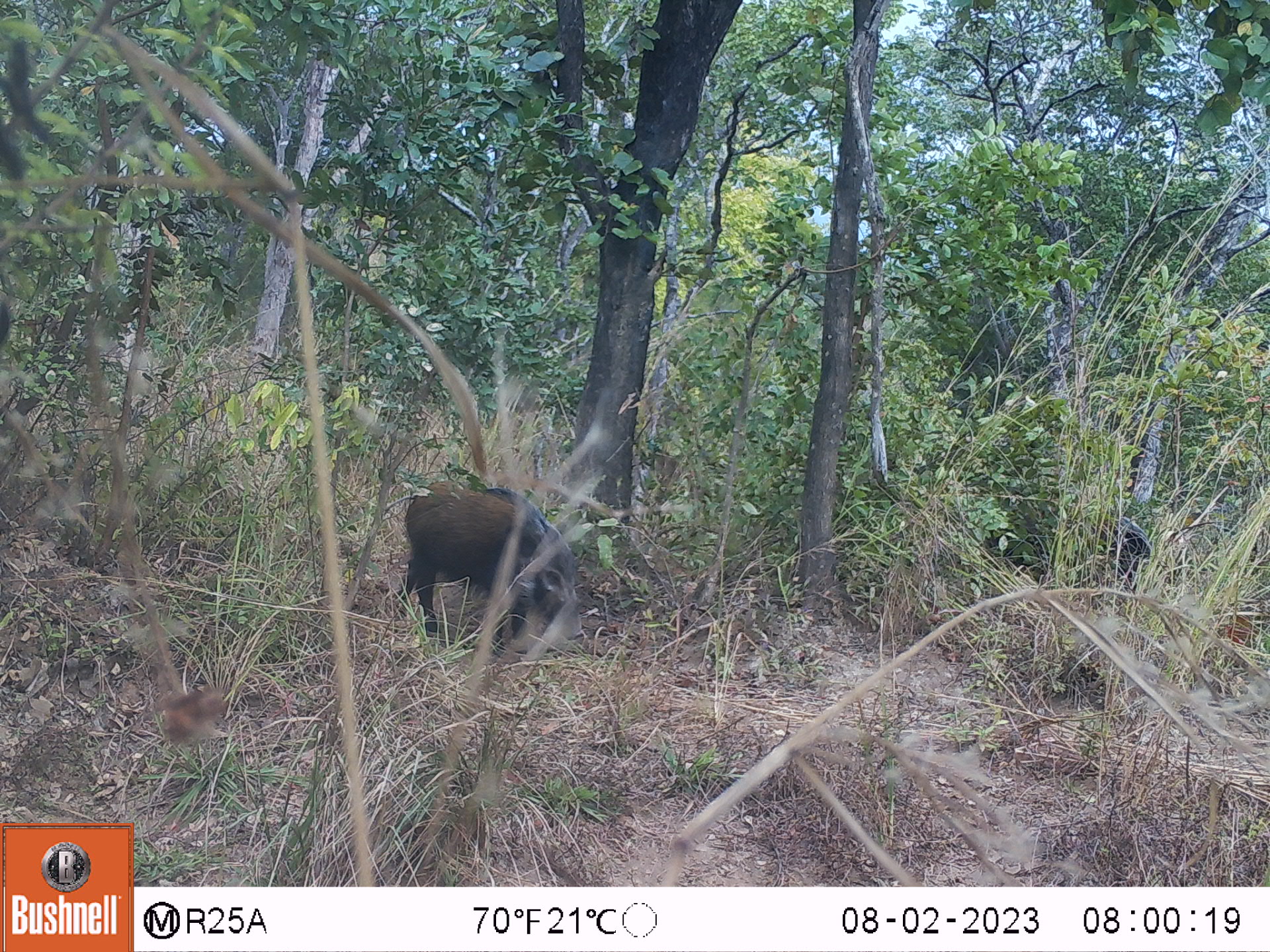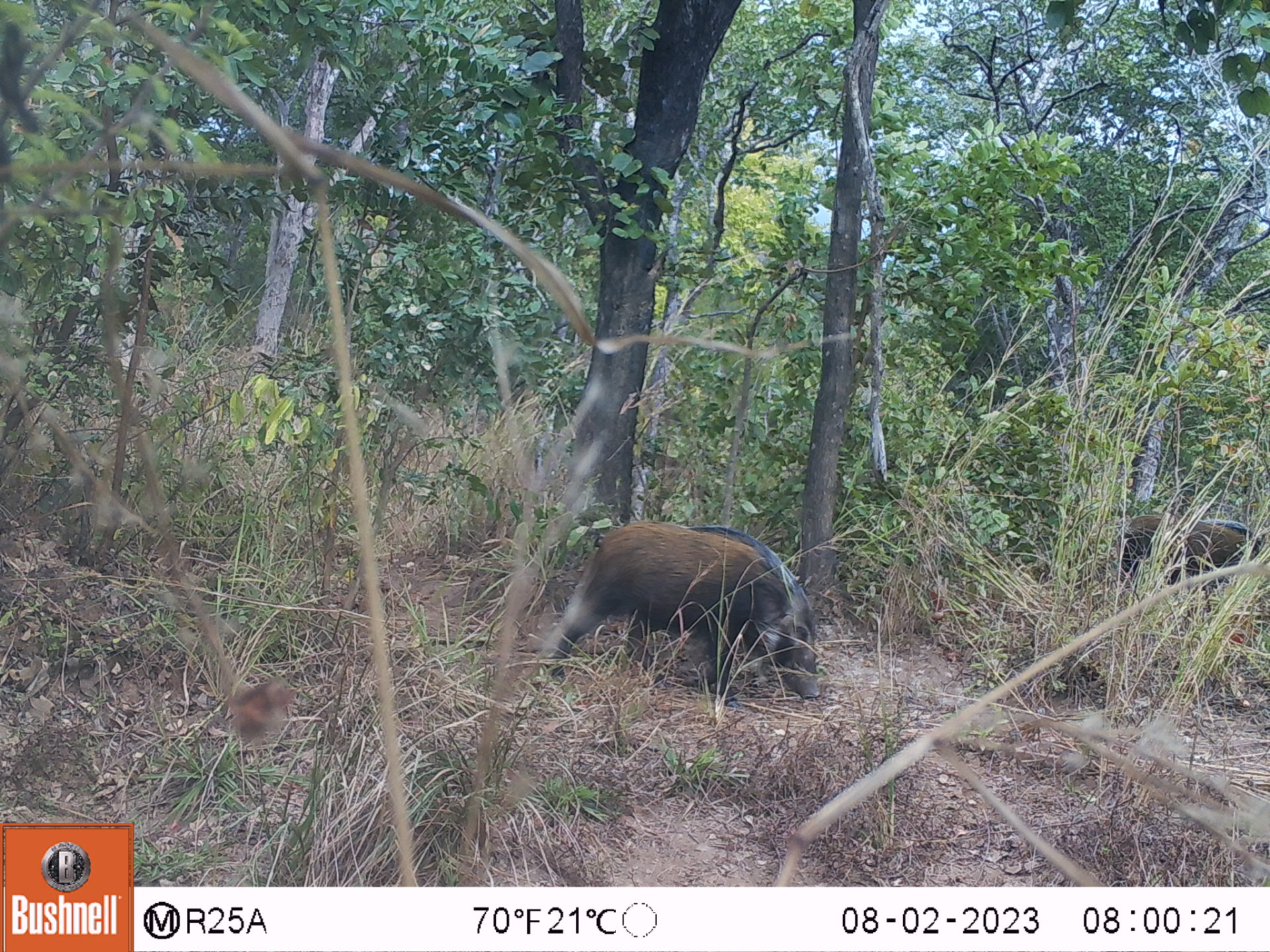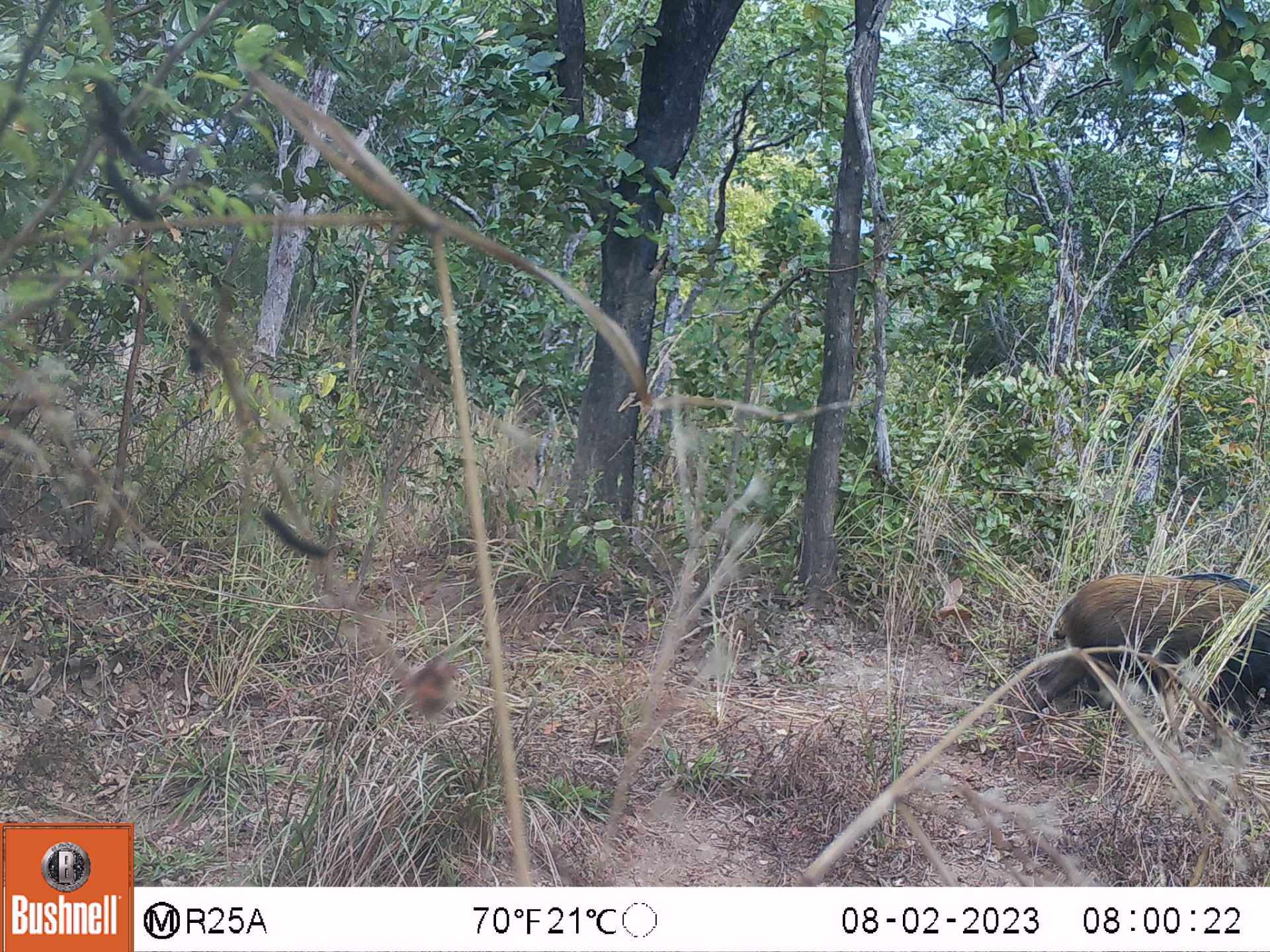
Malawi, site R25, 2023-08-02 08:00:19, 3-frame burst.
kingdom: Animalia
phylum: Chordata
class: Mammalia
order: Artiodactyla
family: Suidae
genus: Potamochoerus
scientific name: Potamochoerus larvatus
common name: bushpig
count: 2